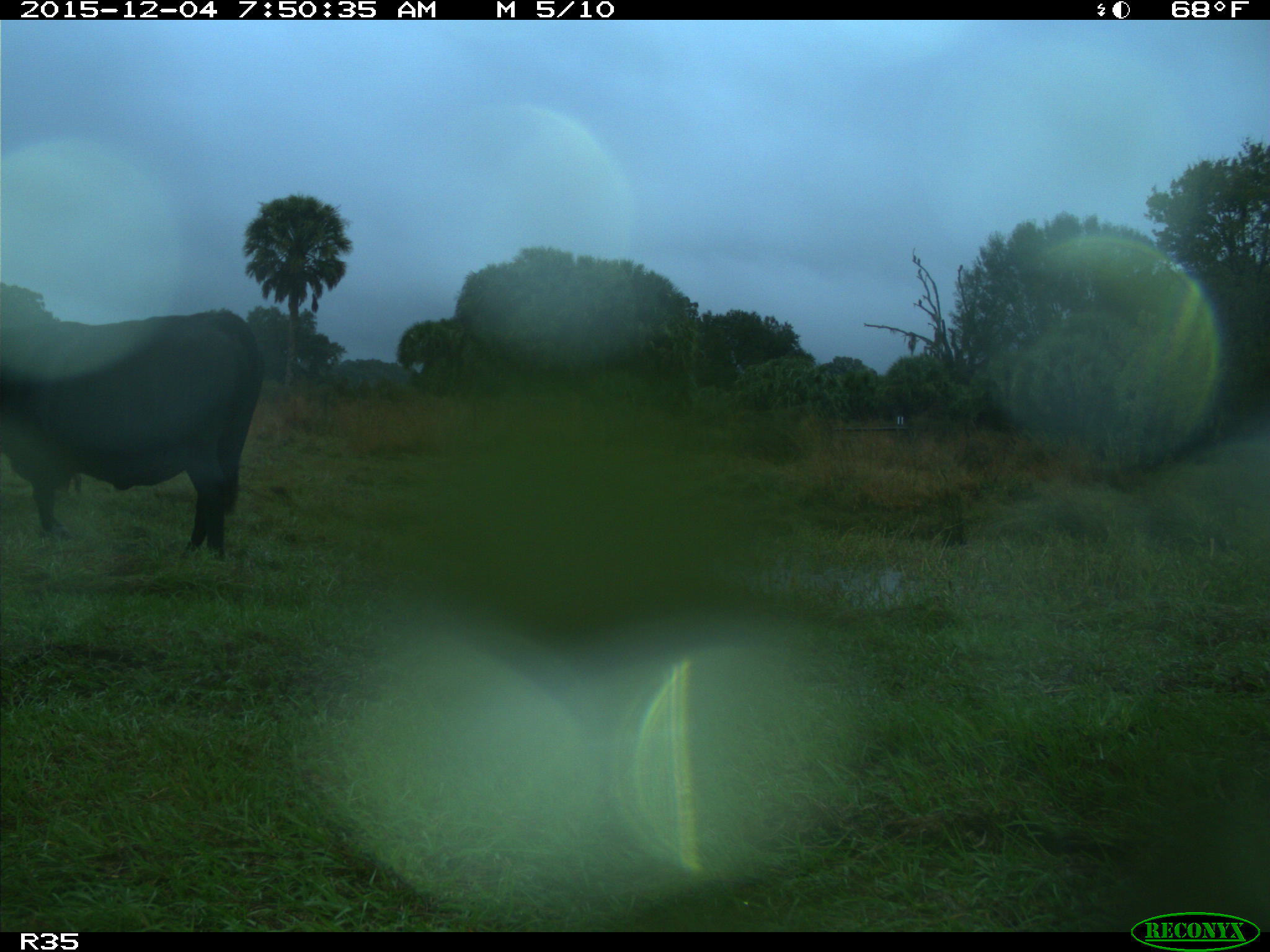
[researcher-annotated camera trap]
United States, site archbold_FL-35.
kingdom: Animalia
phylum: Chordata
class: Mammalia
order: Artiodactyla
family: Bovidae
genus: Bos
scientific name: Bos taurus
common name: domestic cow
Bos taurus (domestic cow).